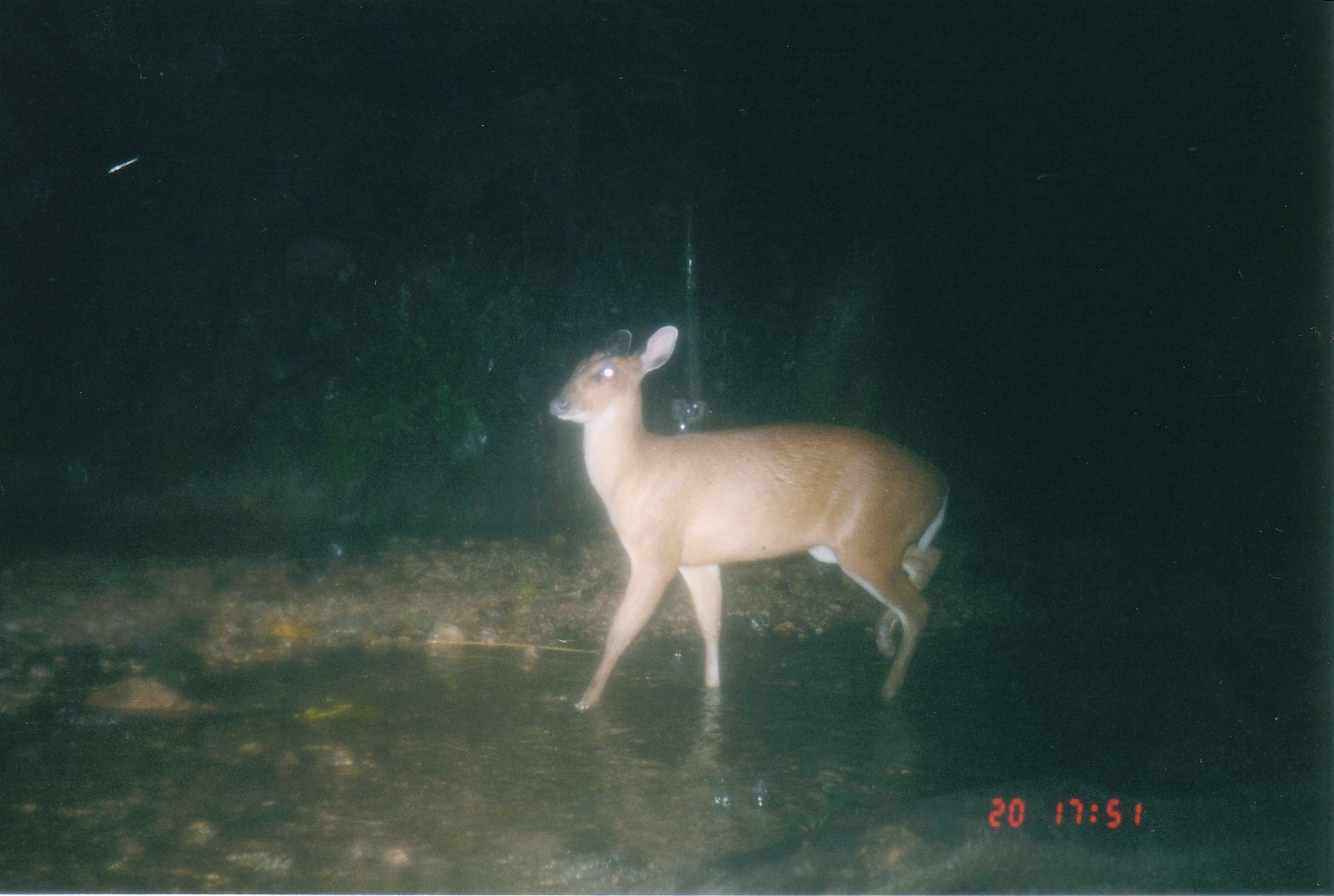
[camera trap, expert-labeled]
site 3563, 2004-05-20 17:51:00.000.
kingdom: Animalia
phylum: Chordata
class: Mammalia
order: Artiodactyla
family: Cervidae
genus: Muntiacus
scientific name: Muntiacus muntjak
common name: southern red muntjac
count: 1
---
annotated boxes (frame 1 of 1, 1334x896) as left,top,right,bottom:
muntiacus muntjak: 547,324,952,712